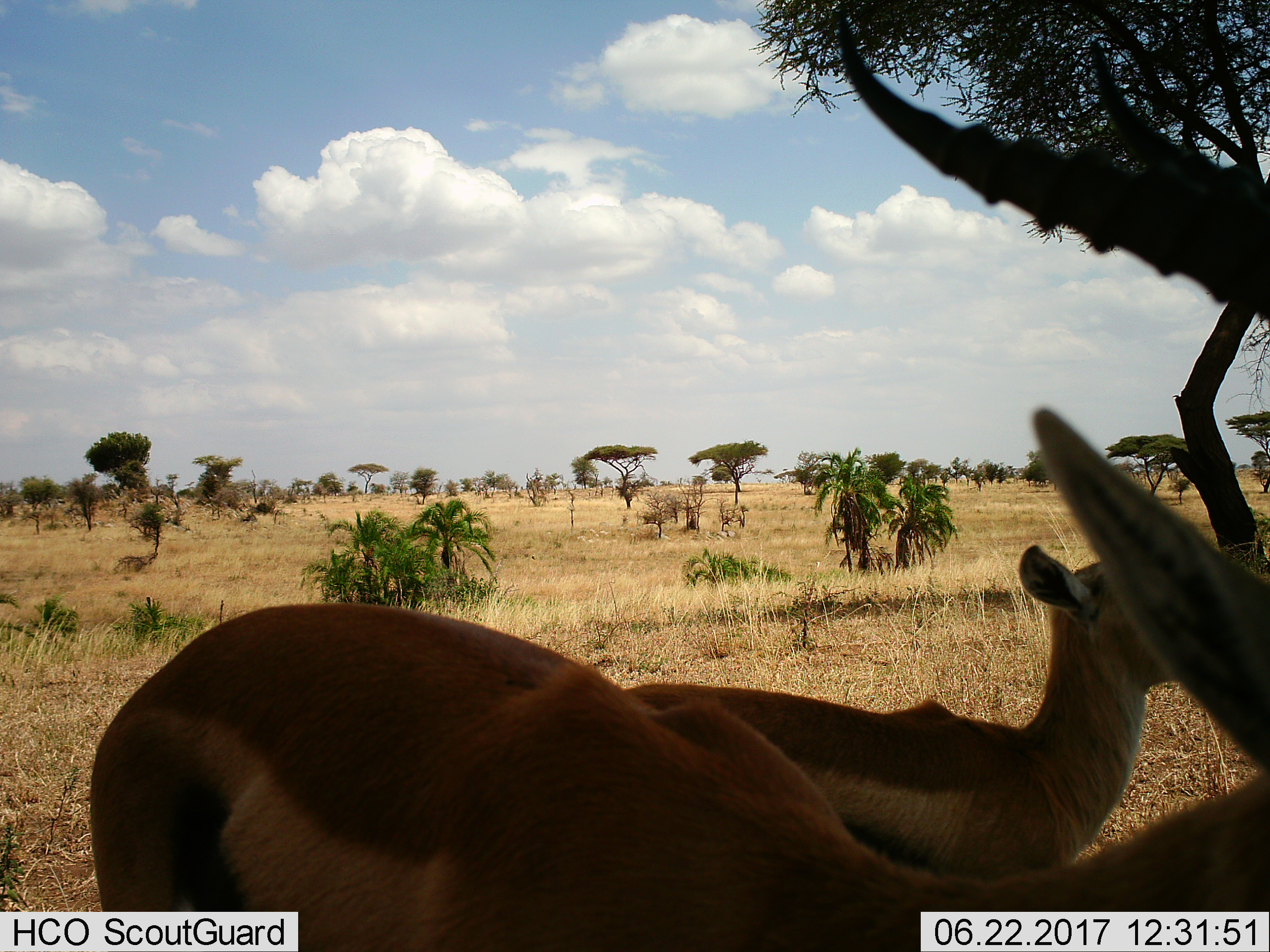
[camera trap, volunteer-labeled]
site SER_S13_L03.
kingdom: Animalia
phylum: Chordata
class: Mammalia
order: Artiodactyla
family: Bovidae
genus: Eudorcas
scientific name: Eudorcas thomsonii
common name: thomson's gazelle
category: gazellethomsons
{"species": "gazellethomsons (thomson's gazelle) (Eudorcas thomsonii)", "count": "2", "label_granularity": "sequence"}